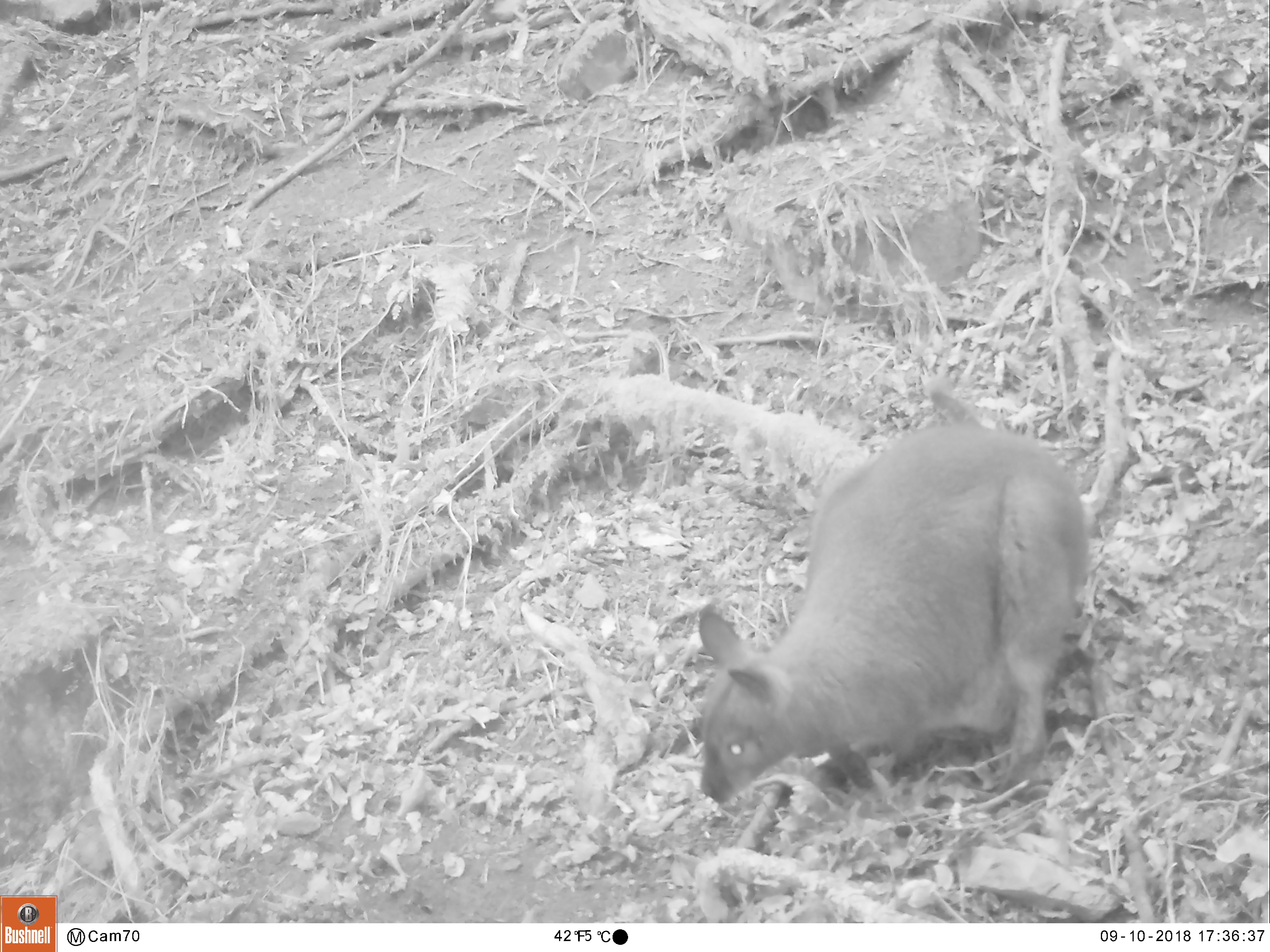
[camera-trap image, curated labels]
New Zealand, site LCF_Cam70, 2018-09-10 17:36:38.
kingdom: Animalia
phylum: Chordata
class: Mammalia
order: Diprotodontia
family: Macropodidae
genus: Notamacropus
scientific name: Notamacropus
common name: wallaby